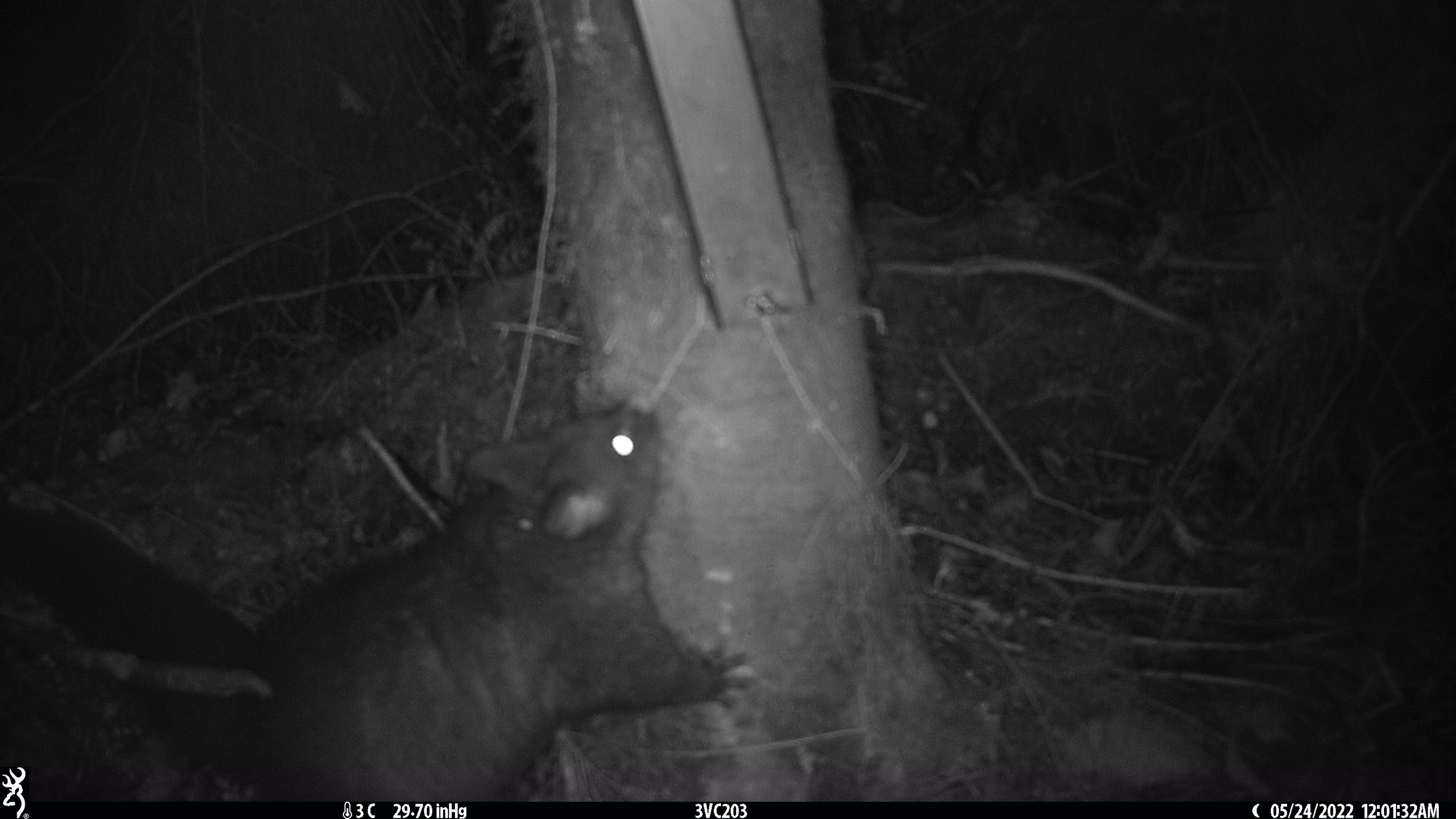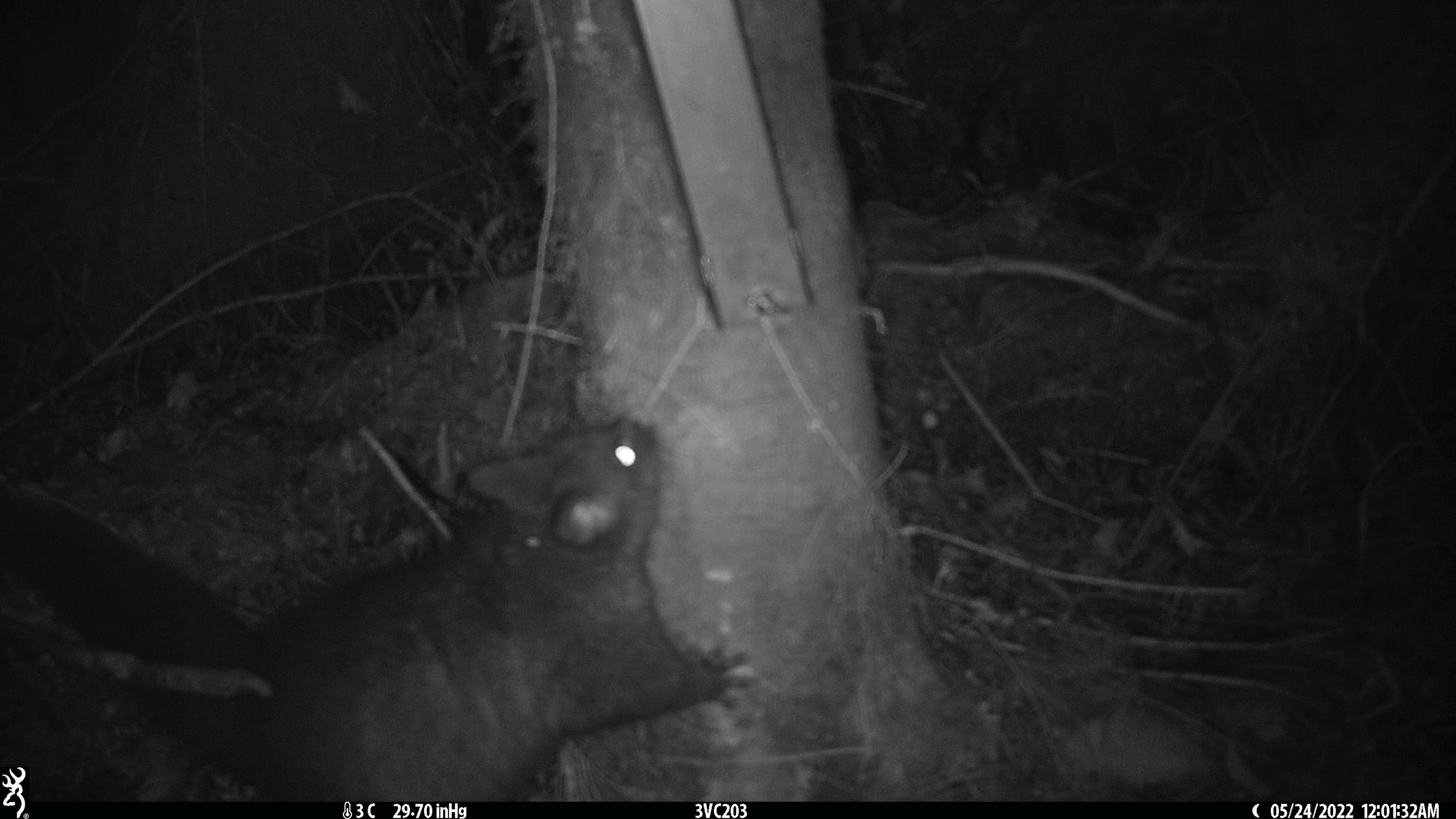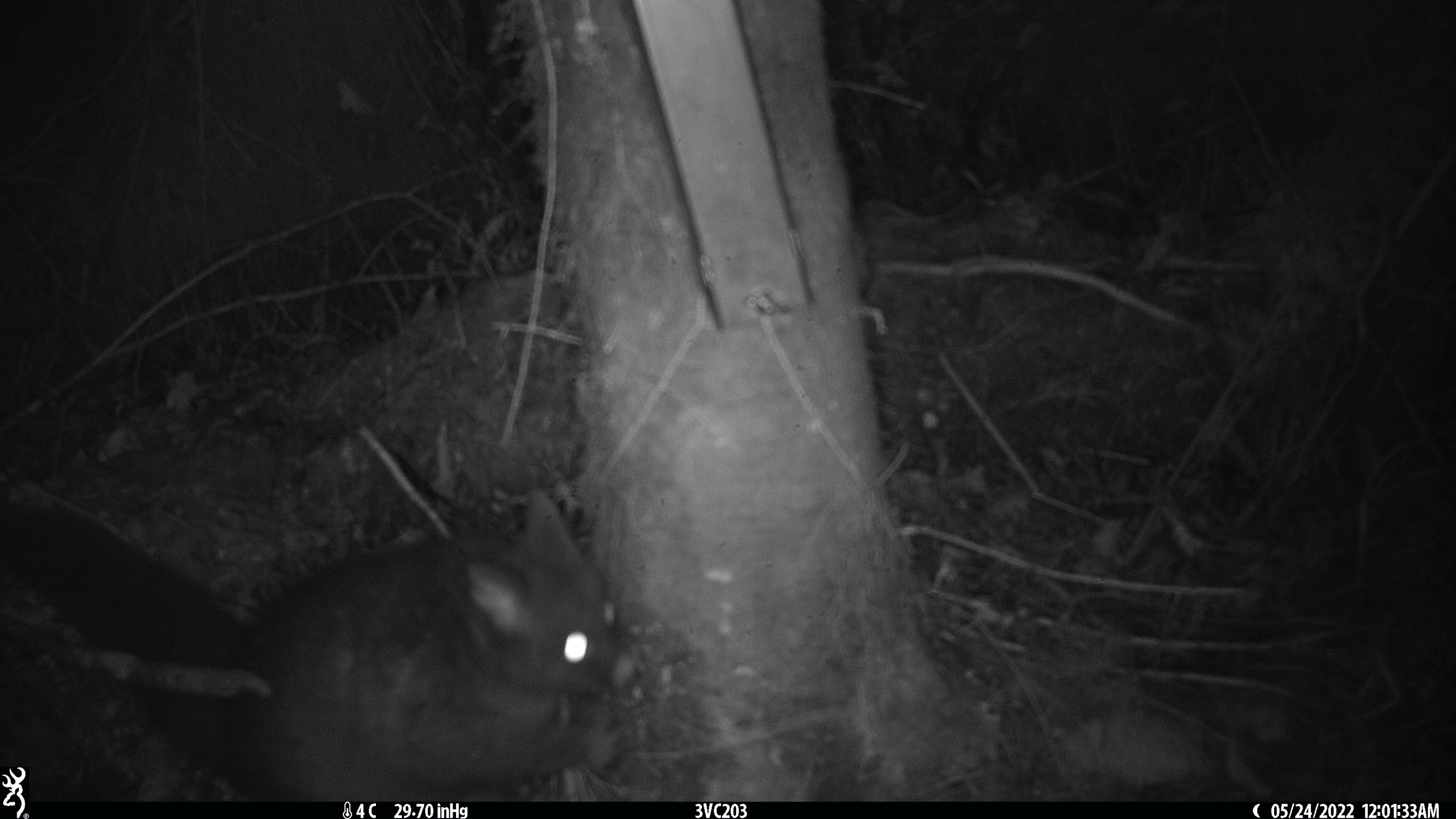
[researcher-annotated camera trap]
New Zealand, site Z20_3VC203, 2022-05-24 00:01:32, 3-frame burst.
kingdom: Animalia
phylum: Chordata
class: Mammalia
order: Diprotodontia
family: Phalangeridae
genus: Trichosurus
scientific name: Trichosurus vulpecula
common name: common brushtail possum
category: possum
Possum (common brushtail possum) (Trichosurus vulpecula).